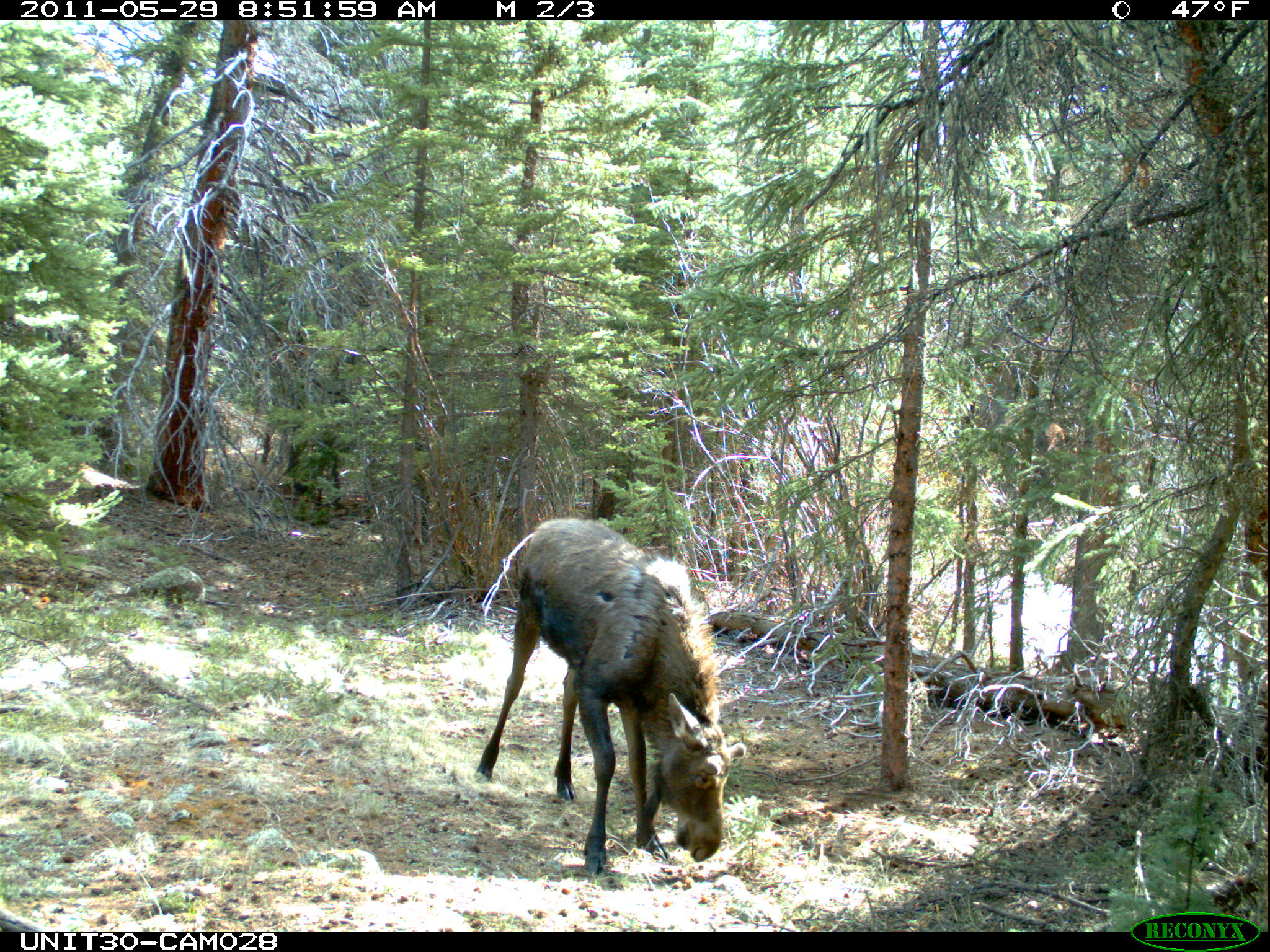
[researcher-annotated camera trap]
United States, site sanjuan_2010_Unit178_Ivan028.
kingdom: Animalia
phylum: Chordata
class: Mammalia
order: Artiodactyla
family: Cervidae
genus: Alces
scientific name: Alces alces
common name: moose